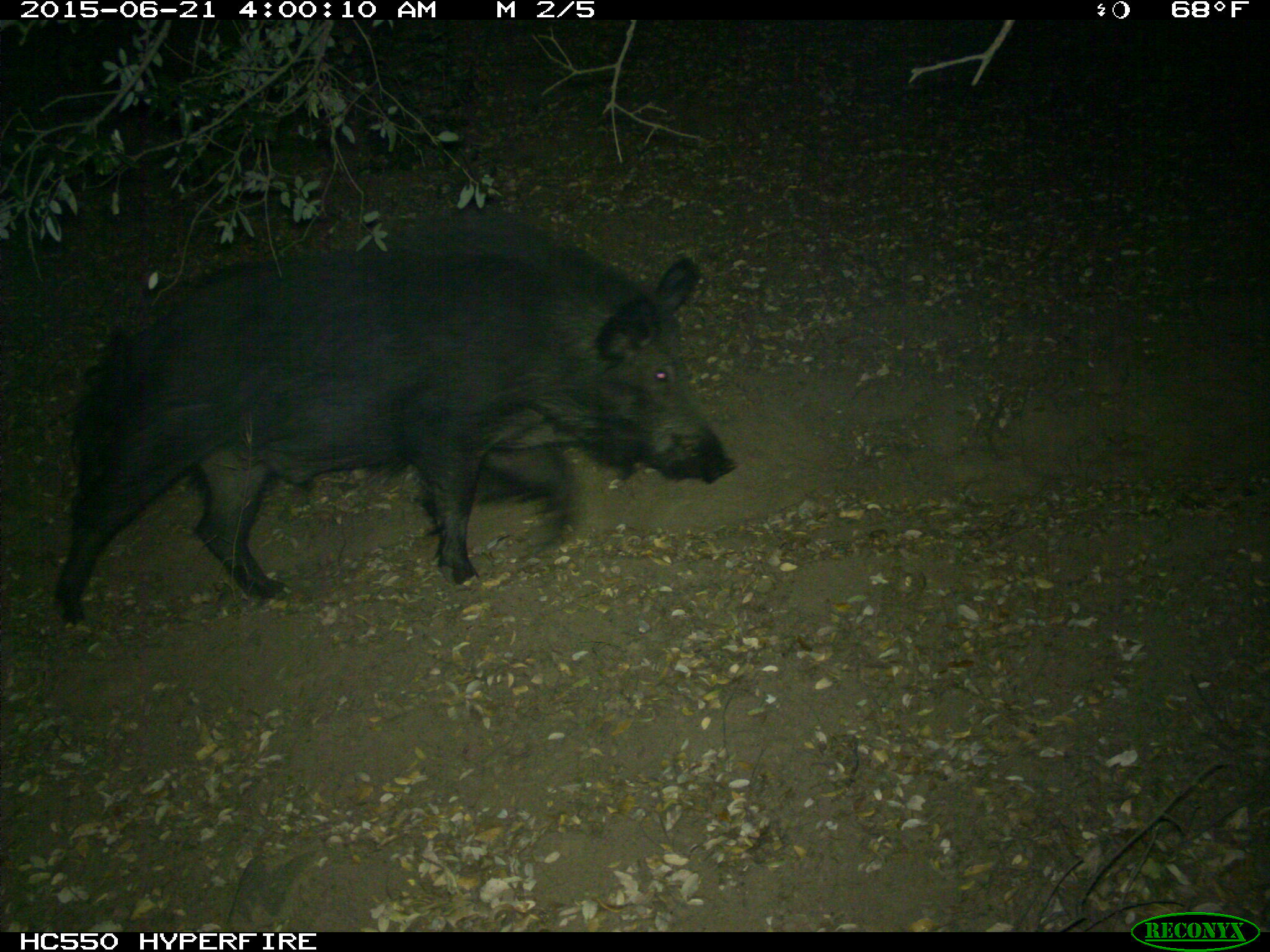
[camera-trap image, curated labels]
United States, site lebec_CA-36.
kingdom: Animalia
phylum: Chordata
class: Mammalia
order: Artiodactyla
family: Suidae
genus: Sus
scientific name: Sus scrofa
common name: wild boar